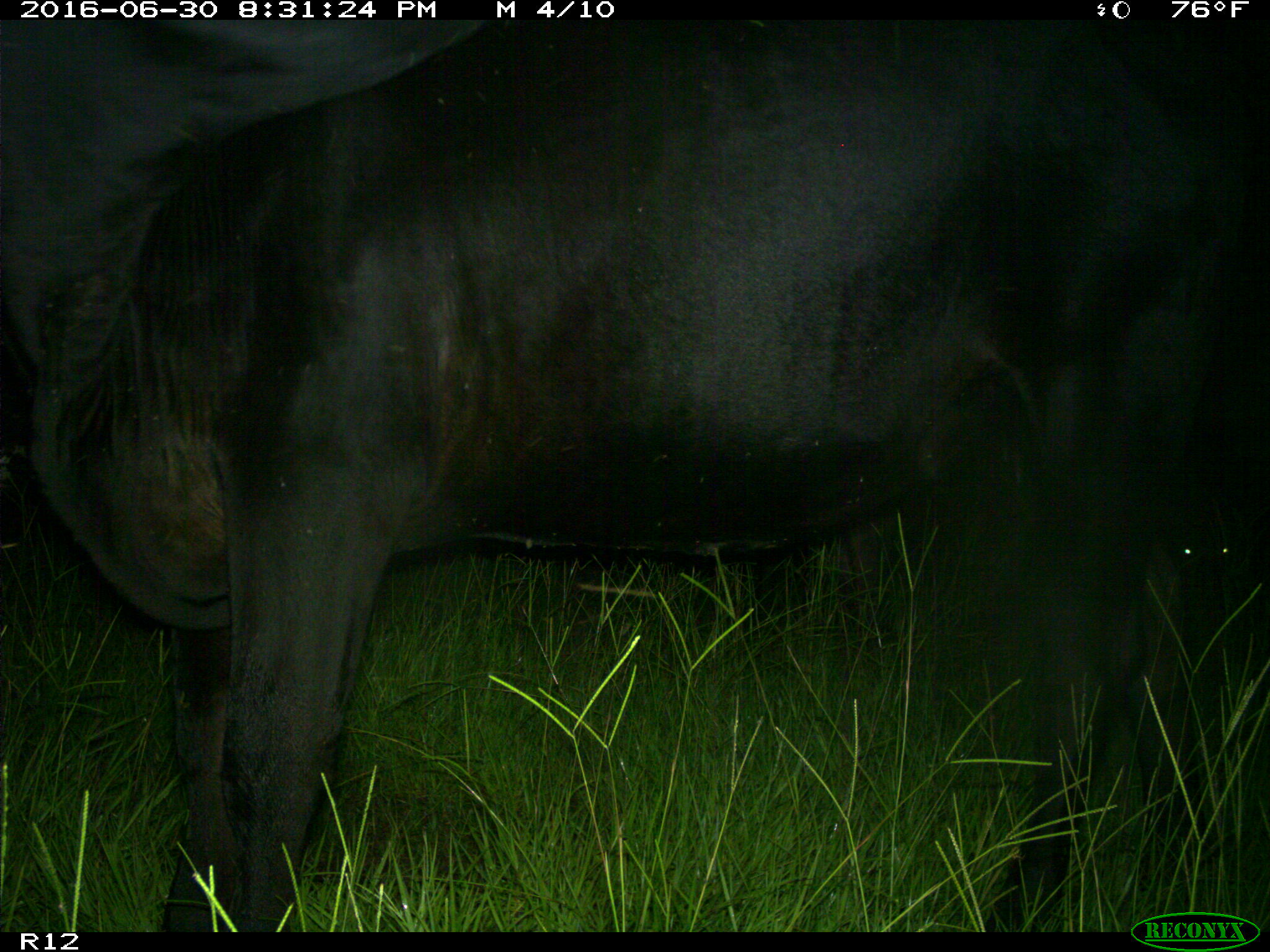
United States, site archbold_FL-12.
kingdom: Animalia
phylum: Chordata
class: Mammalia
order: Artiodactyla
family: Bovidae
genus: Bos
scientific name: Bos taurus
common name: domestic cow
Bos taurus (domestic cow).